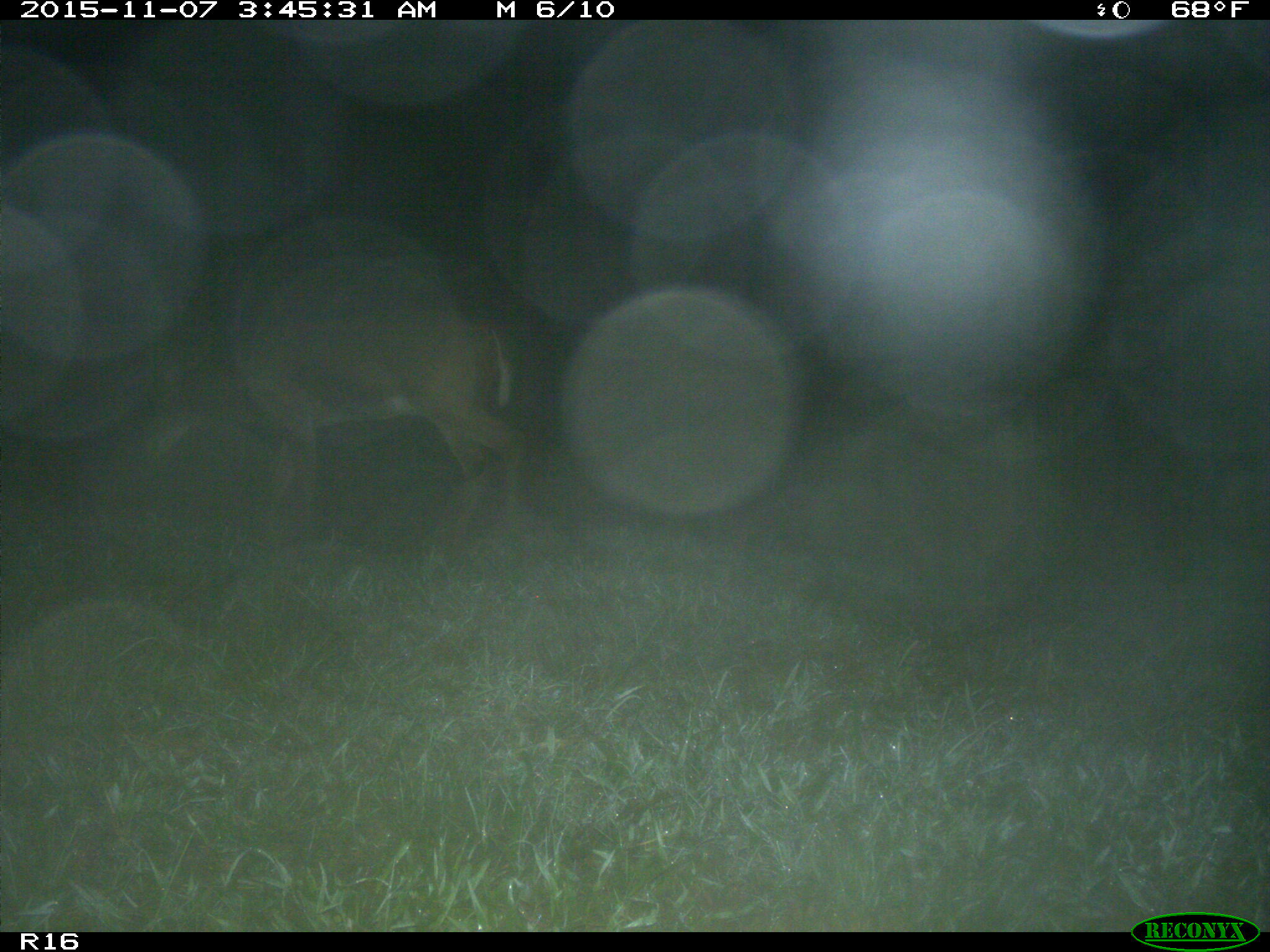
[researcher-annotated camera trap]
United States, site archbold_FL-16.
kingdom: Animalia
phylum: Chordata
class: Mammalia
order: Artiodactyla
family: Cervidae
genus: Odocoileus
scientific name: Odocoileus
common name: deer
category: unidentified deer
Unidentified deer (deer) (Odocoileus).